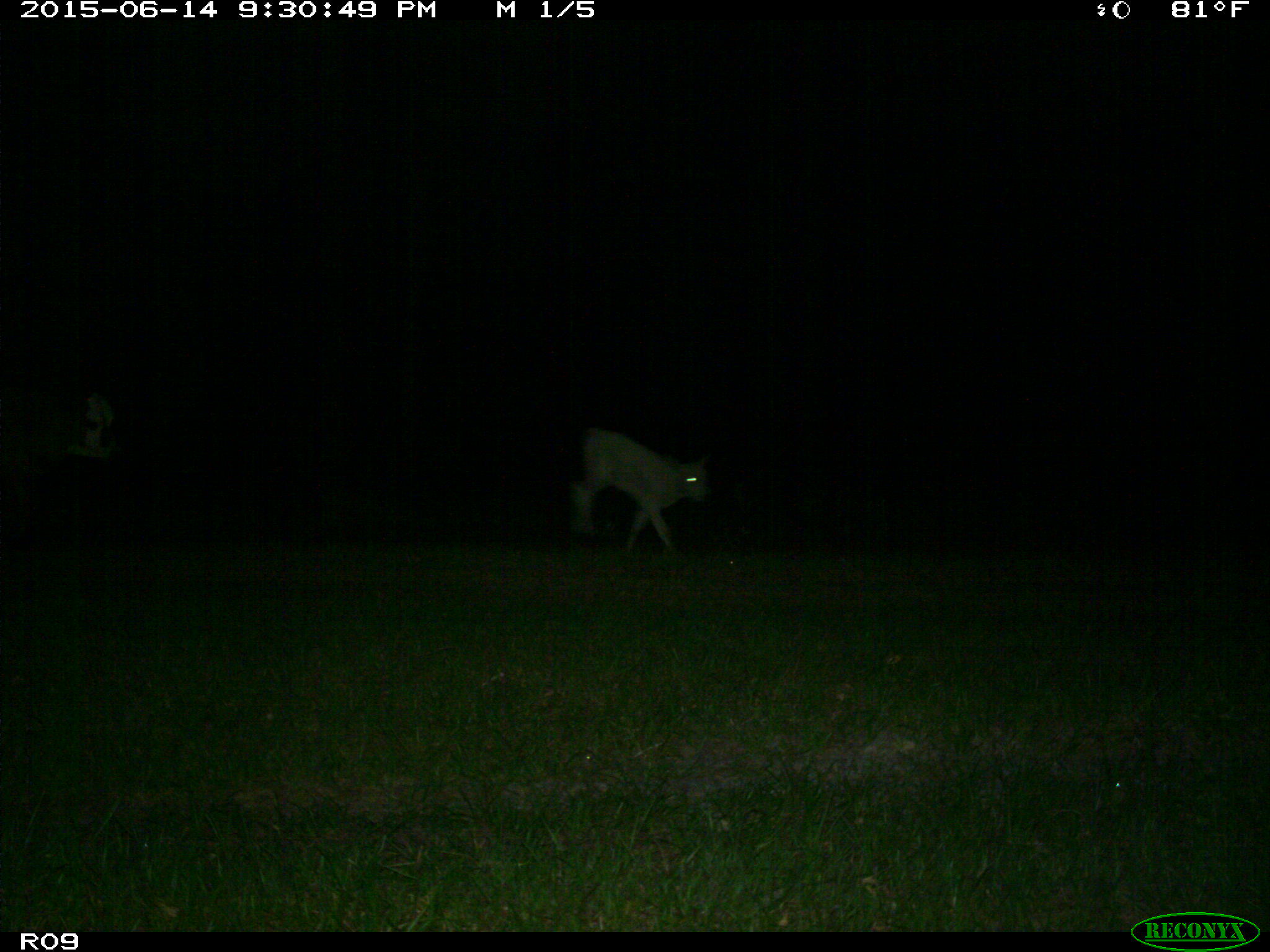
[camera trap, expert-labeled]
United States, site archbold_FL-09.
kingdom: Animalia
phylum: Chordata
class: Mammalia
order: Artiodactyla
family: Bovidae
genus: Bos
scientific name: Bos taurus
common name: domestic cow